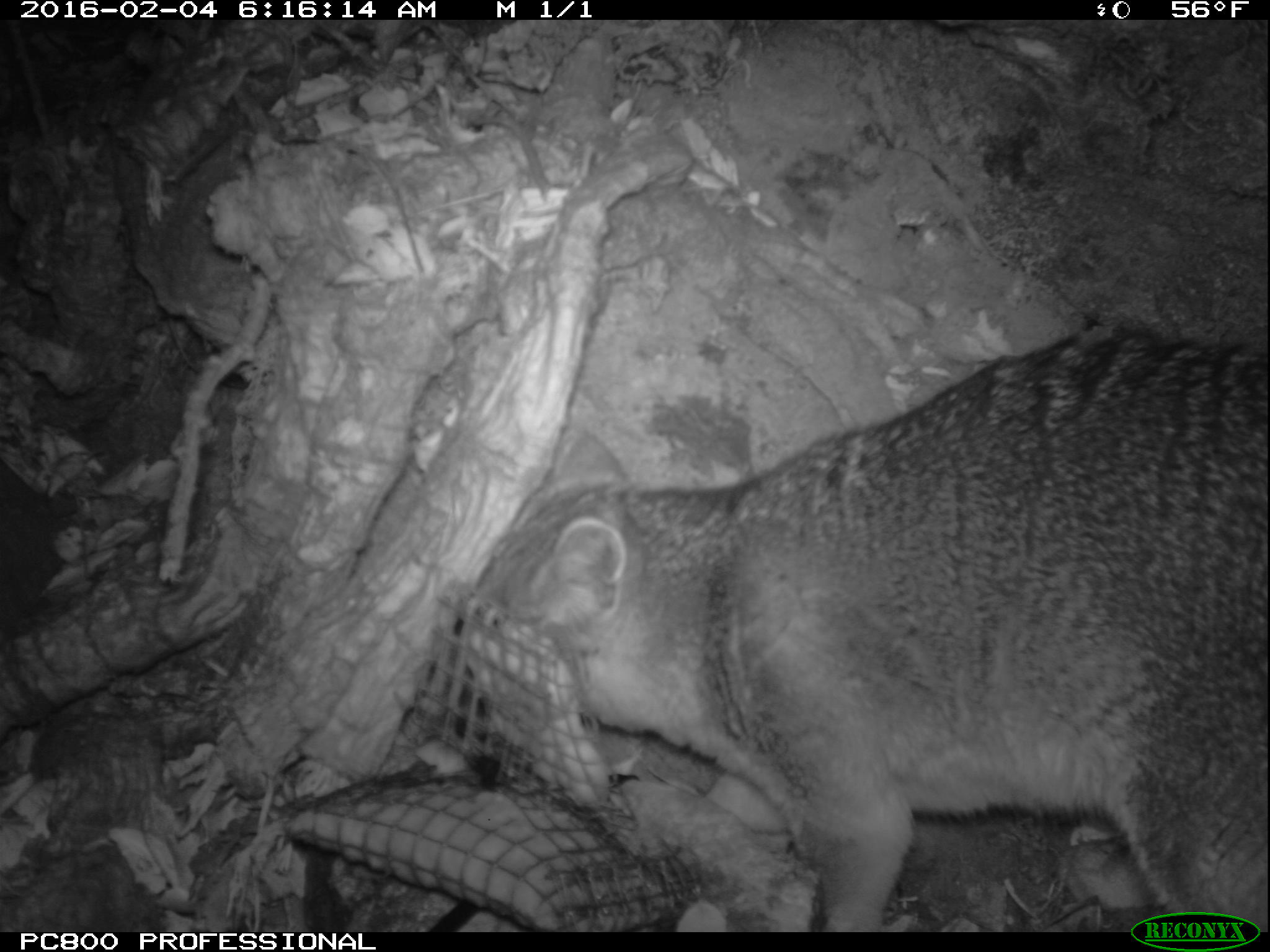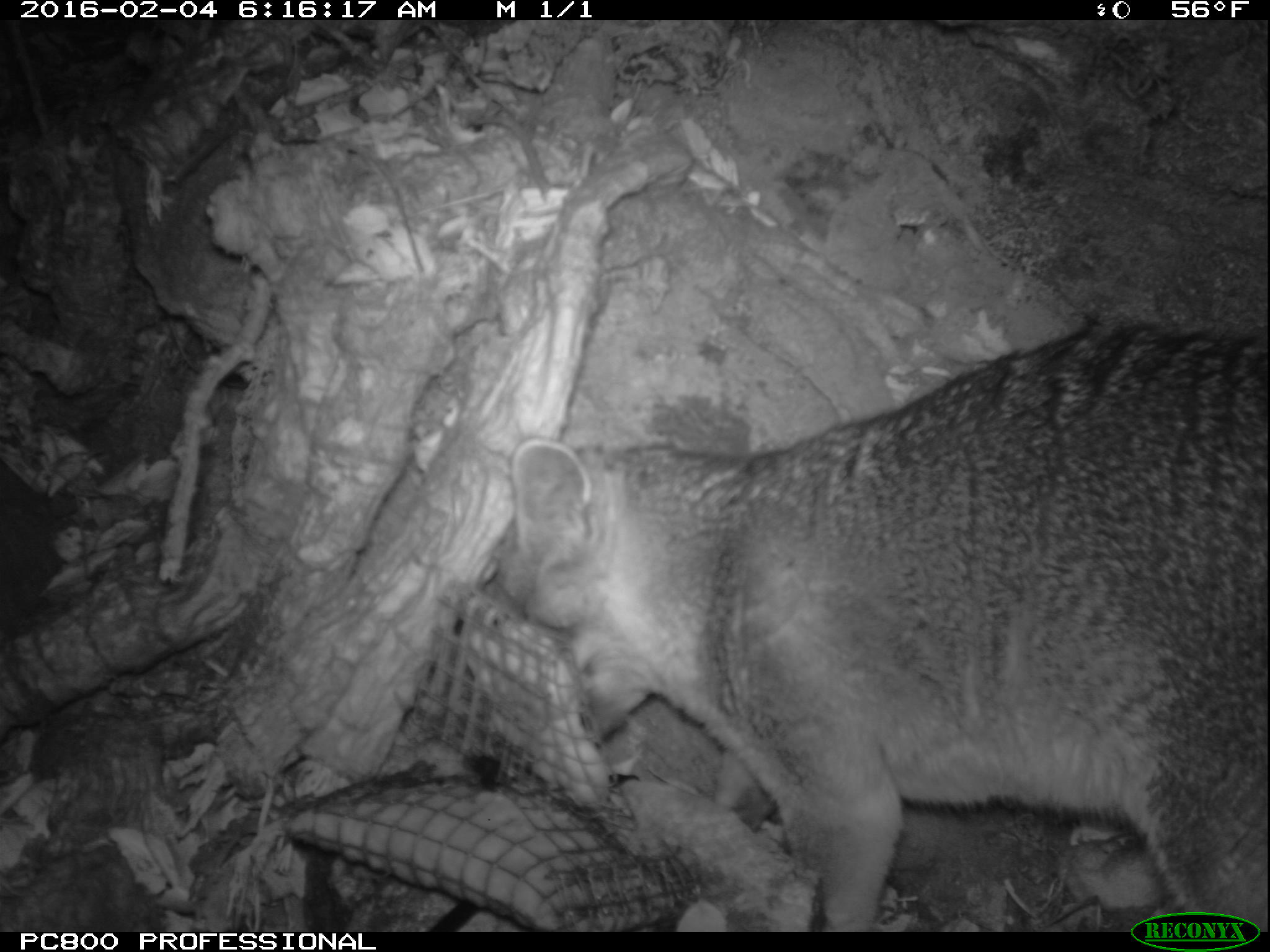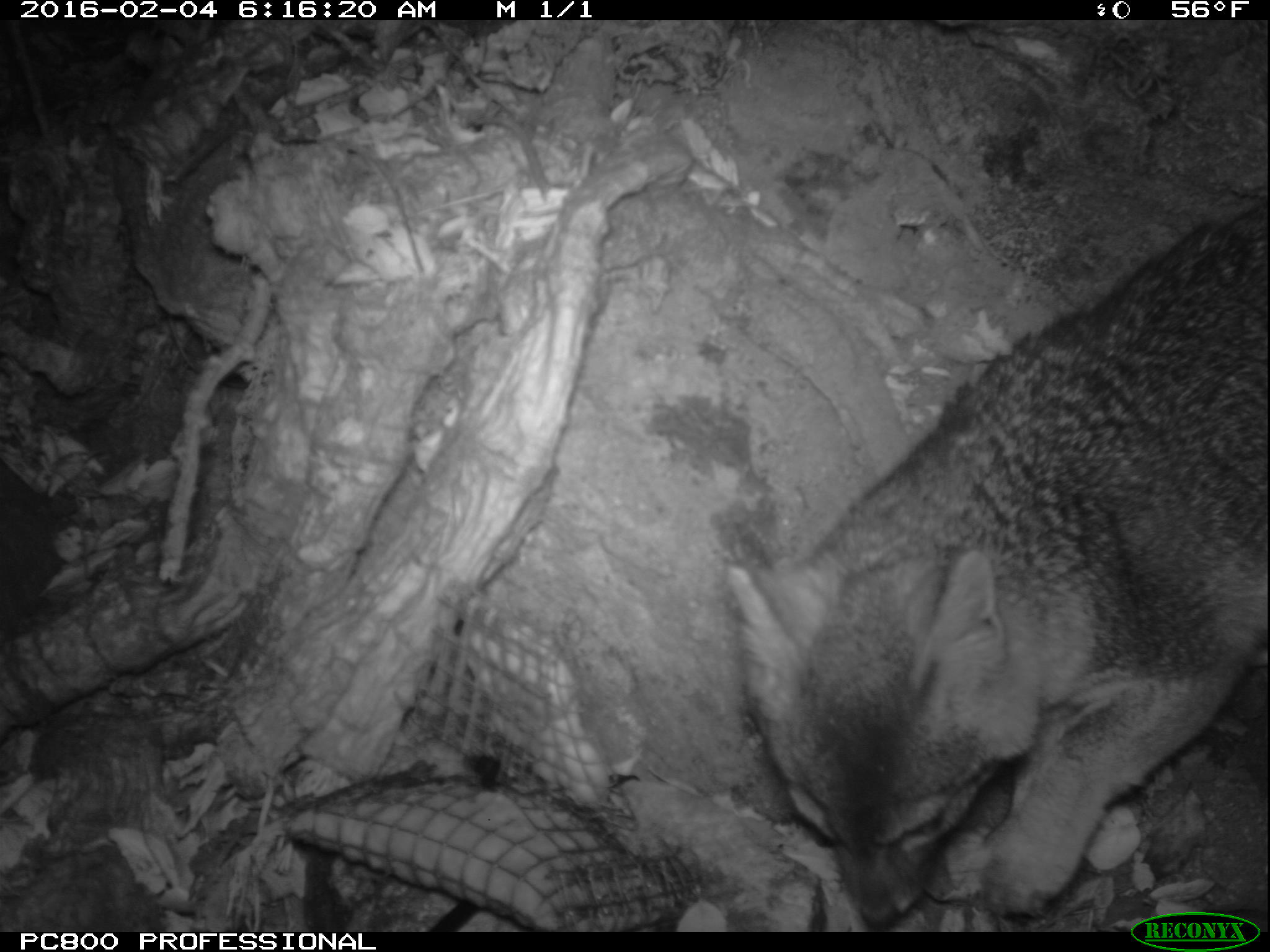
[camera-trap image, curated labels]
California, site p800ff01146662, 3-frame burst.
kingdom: Animalia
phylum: Chordata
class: Mammalia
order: Carnivora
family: Canidae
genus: Urocyon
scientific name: Urocyon littoralis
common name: island fox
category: fox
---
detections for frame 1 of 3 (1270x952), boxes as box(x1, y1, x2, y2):
fox: box(474, 330, 1269, 932)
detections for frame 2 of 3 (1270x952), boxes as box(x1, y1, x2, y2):
fox: box(498, 322, 1268, 932)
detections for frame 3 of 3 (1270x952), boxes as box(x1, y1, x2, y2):
fox: box(723, 198, 1269, 933)